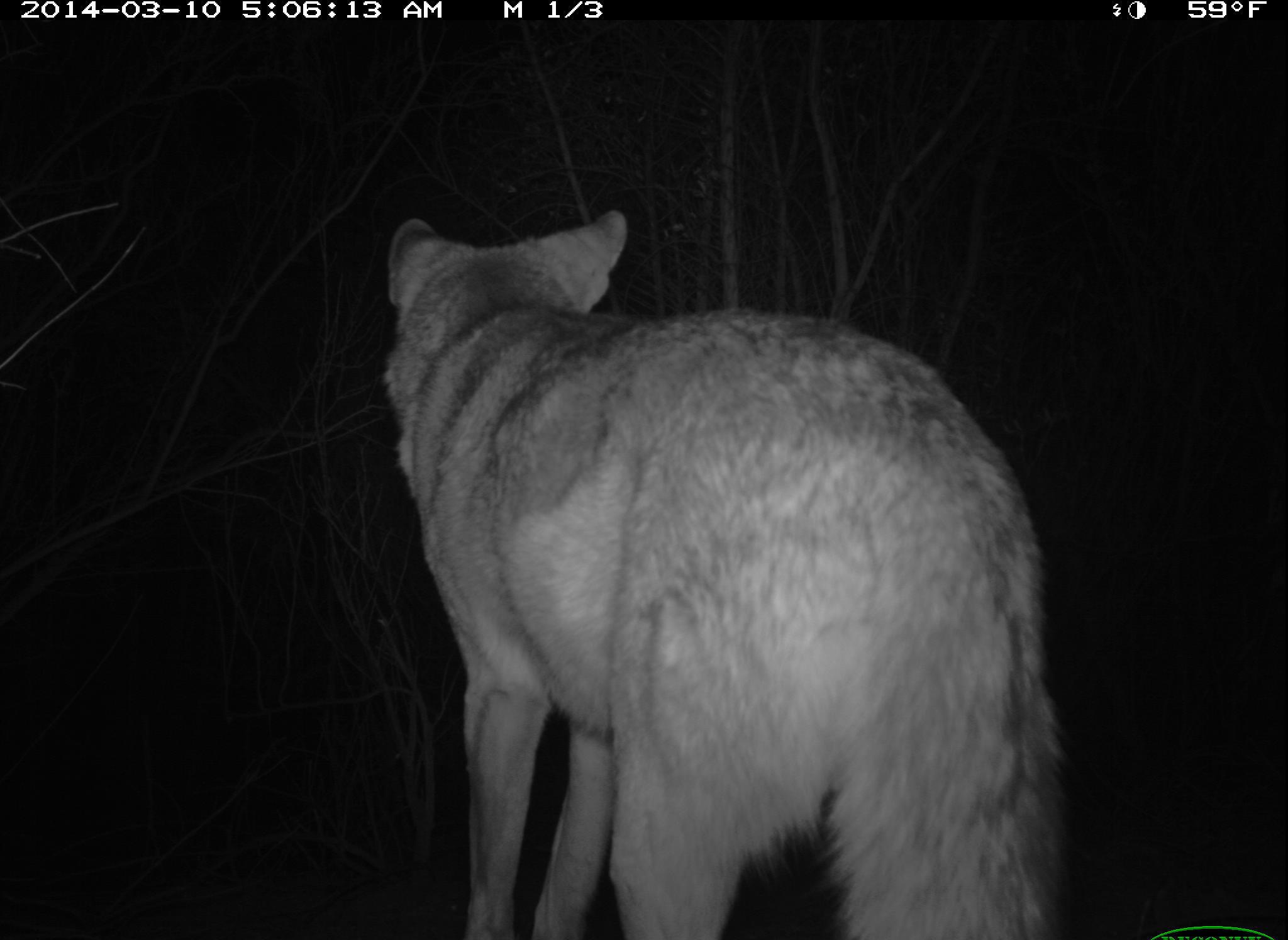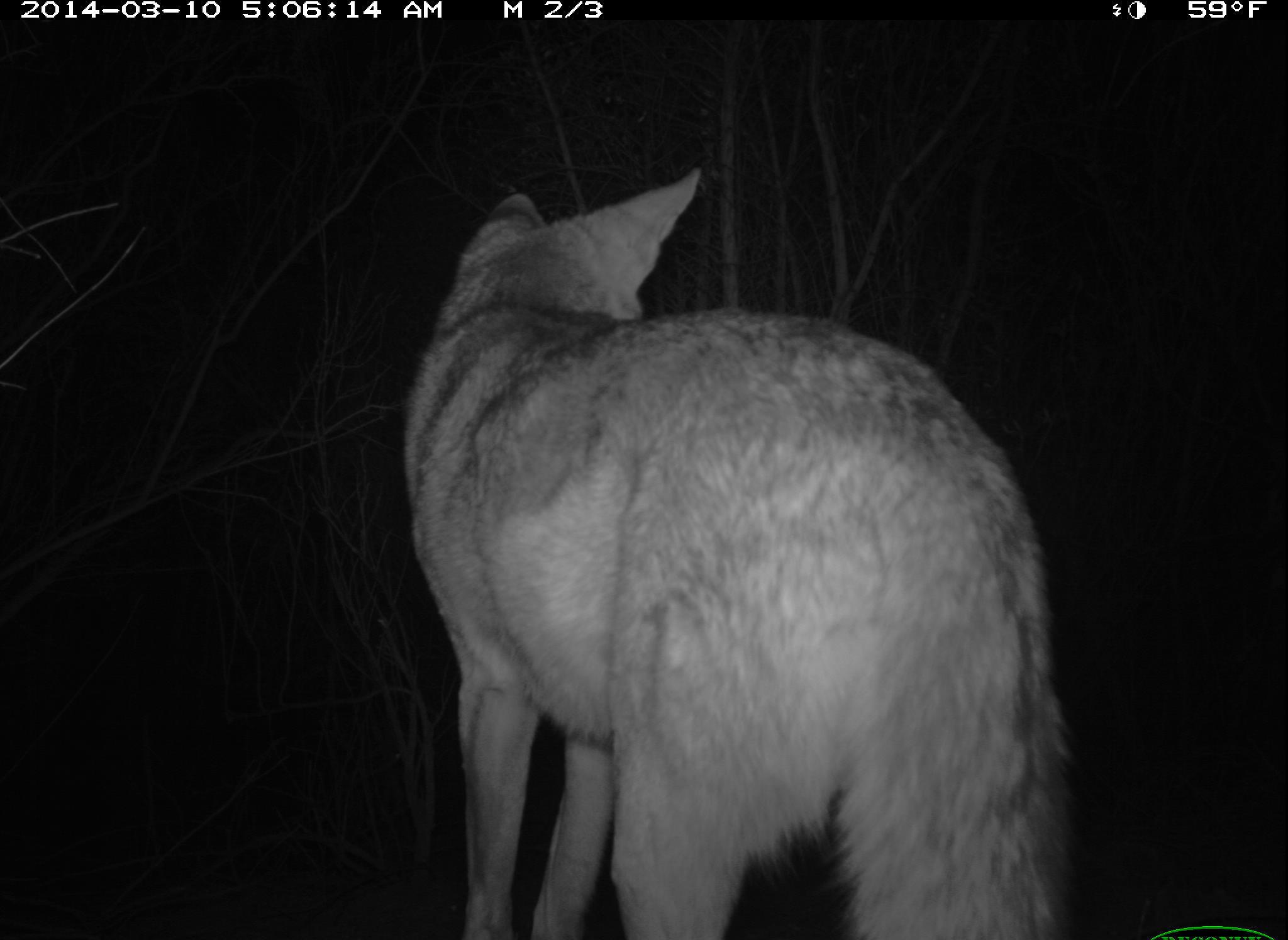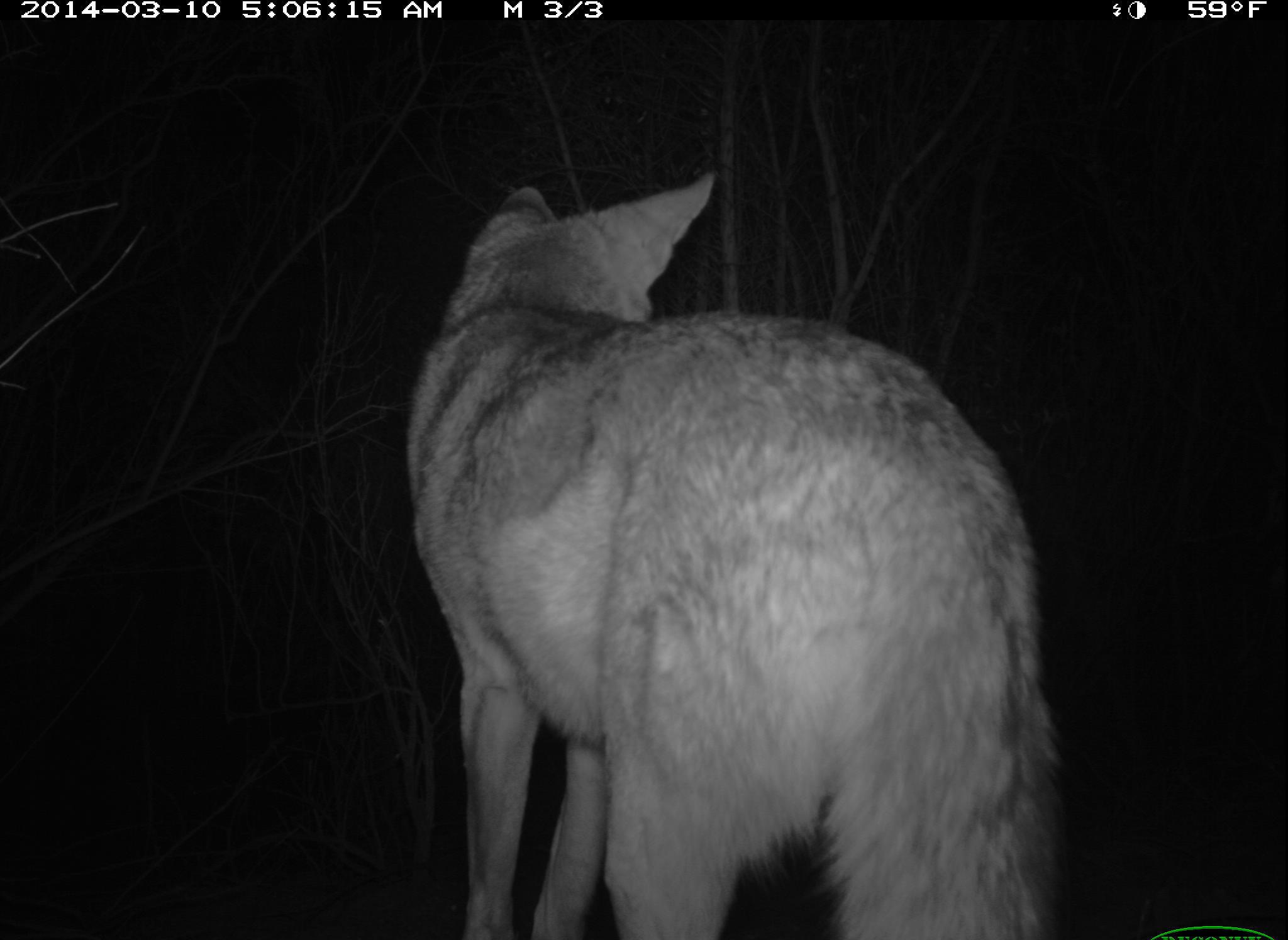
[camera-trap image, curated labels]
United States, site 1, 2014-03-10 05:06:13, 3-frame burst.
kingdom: Animalia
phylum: Chordata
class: Mammalia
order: Carnivora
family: Canidae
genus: Canis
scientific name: Canis latrans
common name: coyote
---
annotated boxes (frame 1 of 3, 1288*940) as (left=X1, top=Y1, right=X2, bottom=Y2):
coyote: (left=381, top=209, right=1068, bottom=940)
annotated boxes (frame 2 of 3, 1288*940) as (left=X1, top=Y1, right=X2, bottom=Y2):
coyote: (left=401, top=163, right=1074, bottom=940)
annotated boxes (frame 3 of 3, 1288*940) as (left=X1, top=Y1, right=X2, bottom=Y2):
coyote: (left=405, top=171, right=1061, bottom=940)